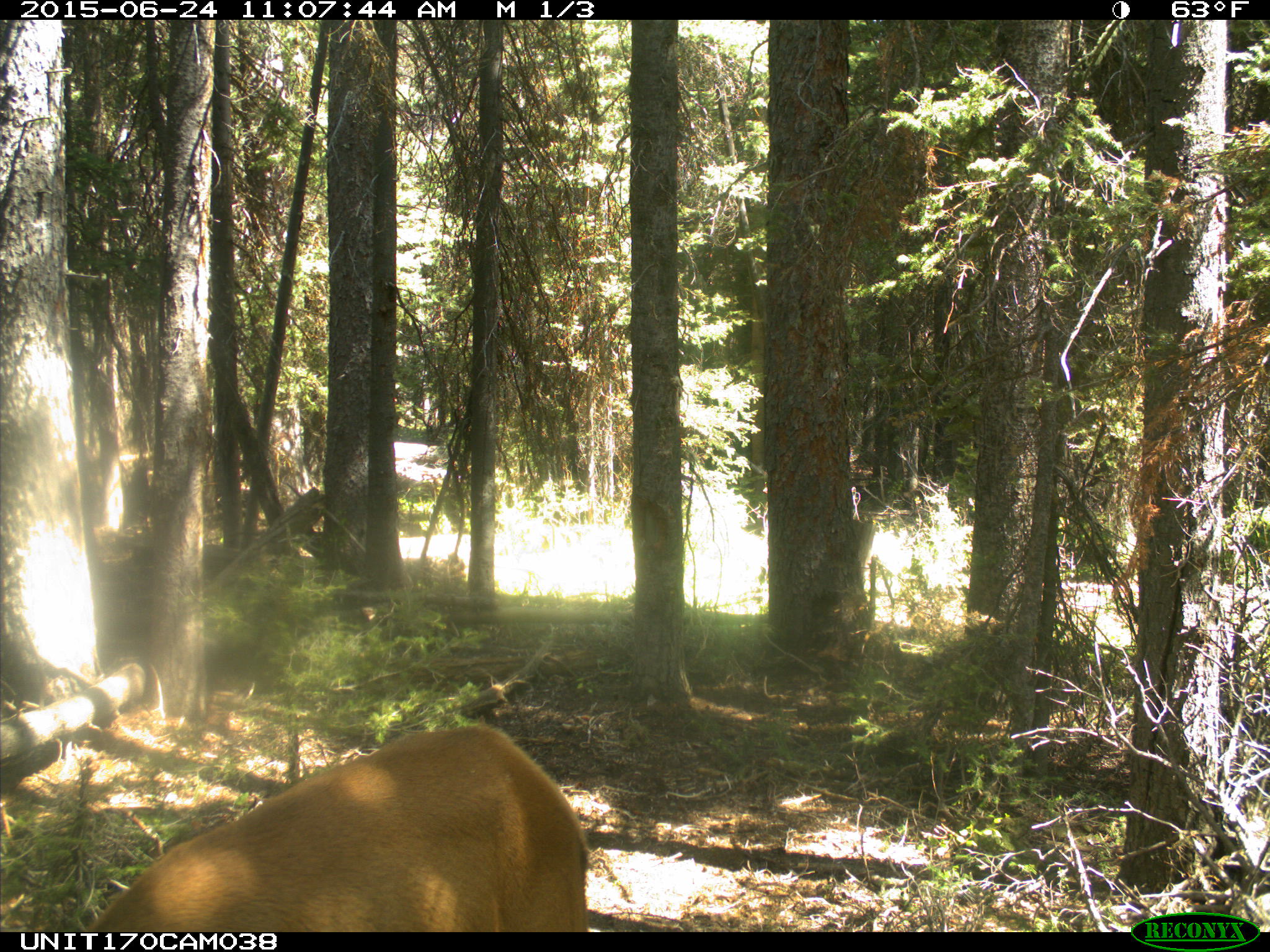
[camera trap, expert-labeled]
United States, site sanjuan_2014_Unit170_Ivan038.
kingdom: Animalia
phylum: Chordata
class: Mammalia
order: Artiodactyla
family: Cervidae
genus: Cervus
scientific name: Cervus elaphus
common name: red deer